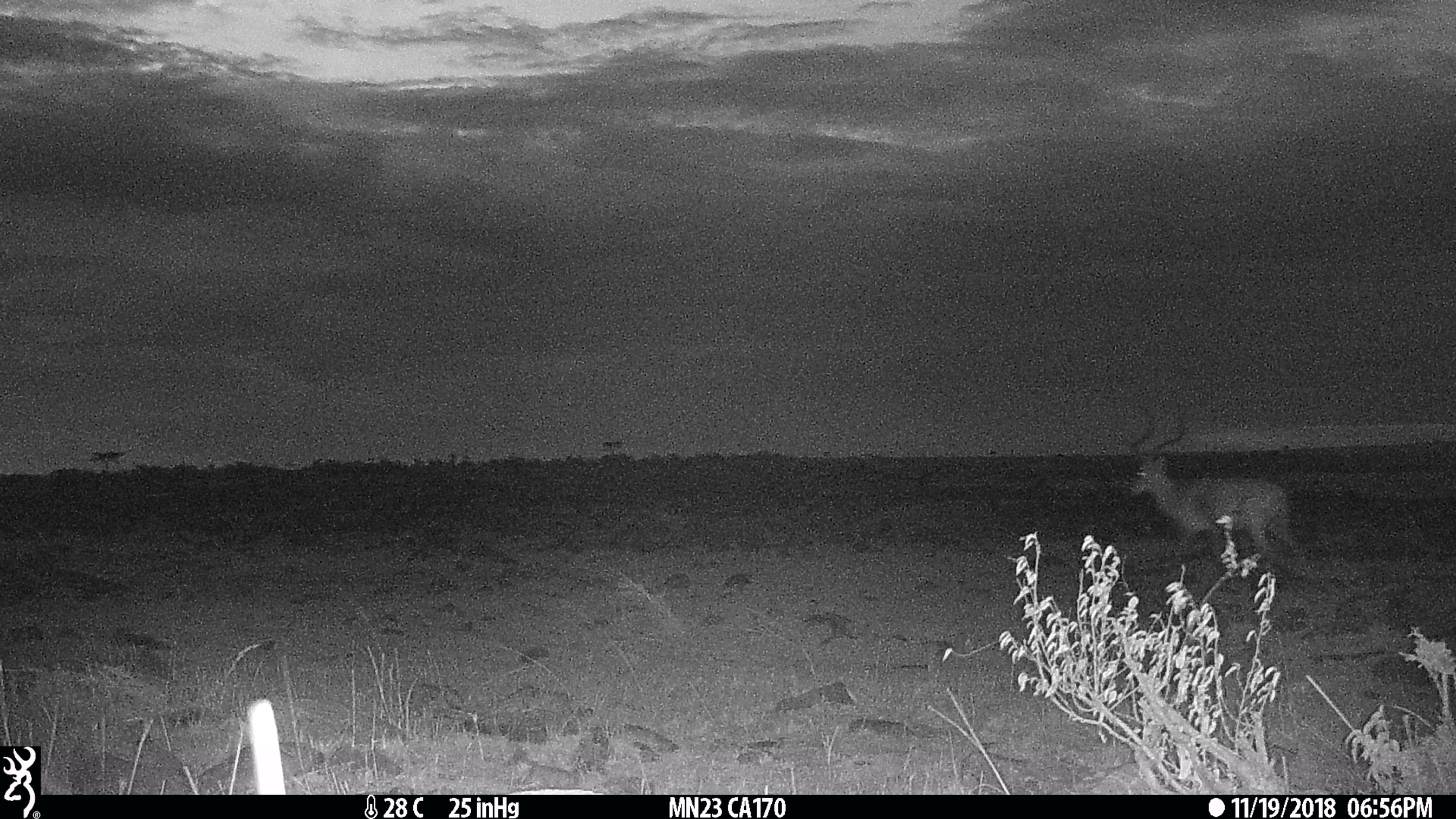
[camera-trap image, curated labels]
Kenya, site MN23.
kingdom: Animalia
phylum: Chordata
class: Mammalia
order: Artiodactyla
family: Bovidae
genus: Aepyceros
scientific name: Aepyceros melampus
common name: impala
Impala (Aepyceros melampus).